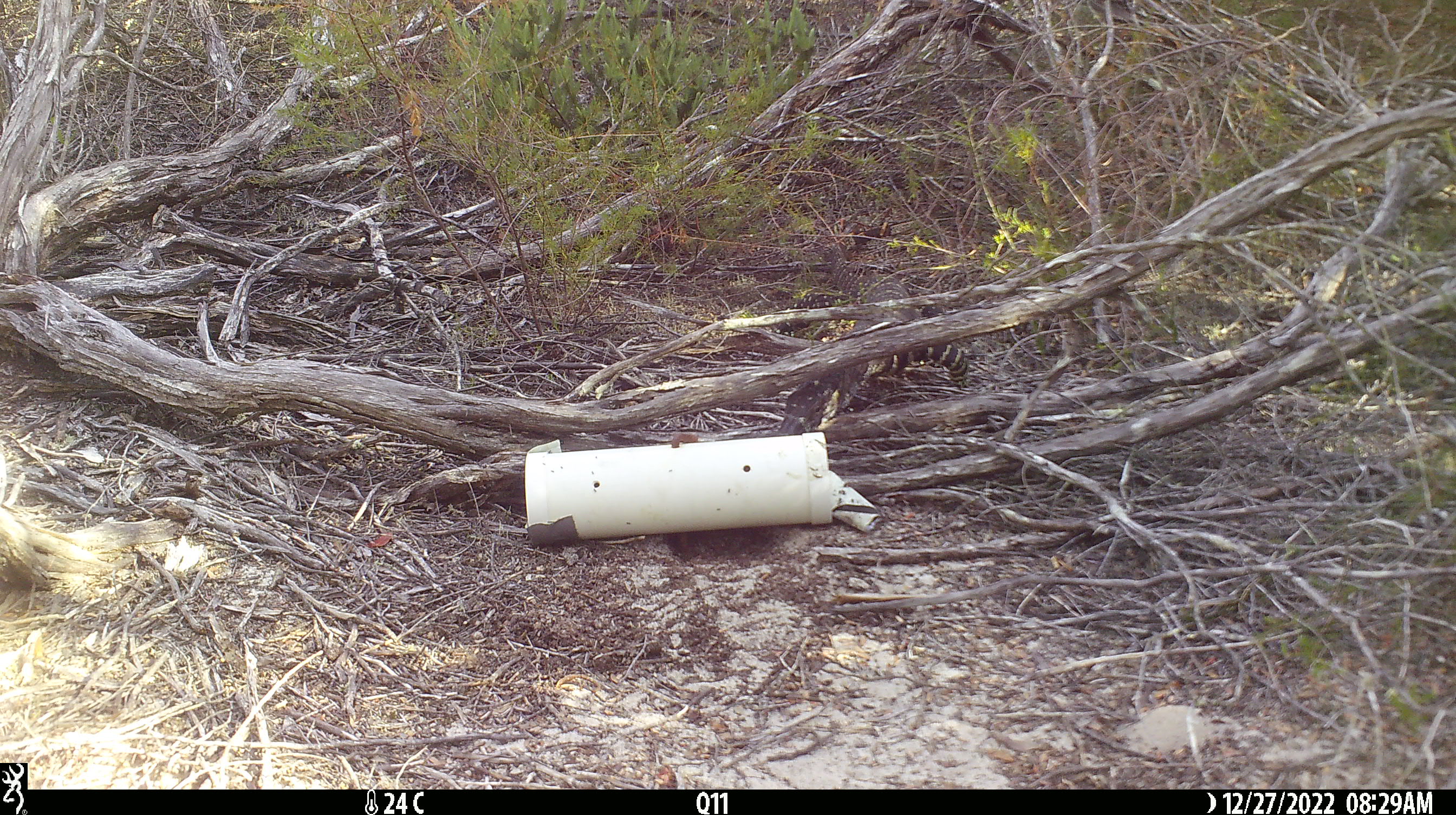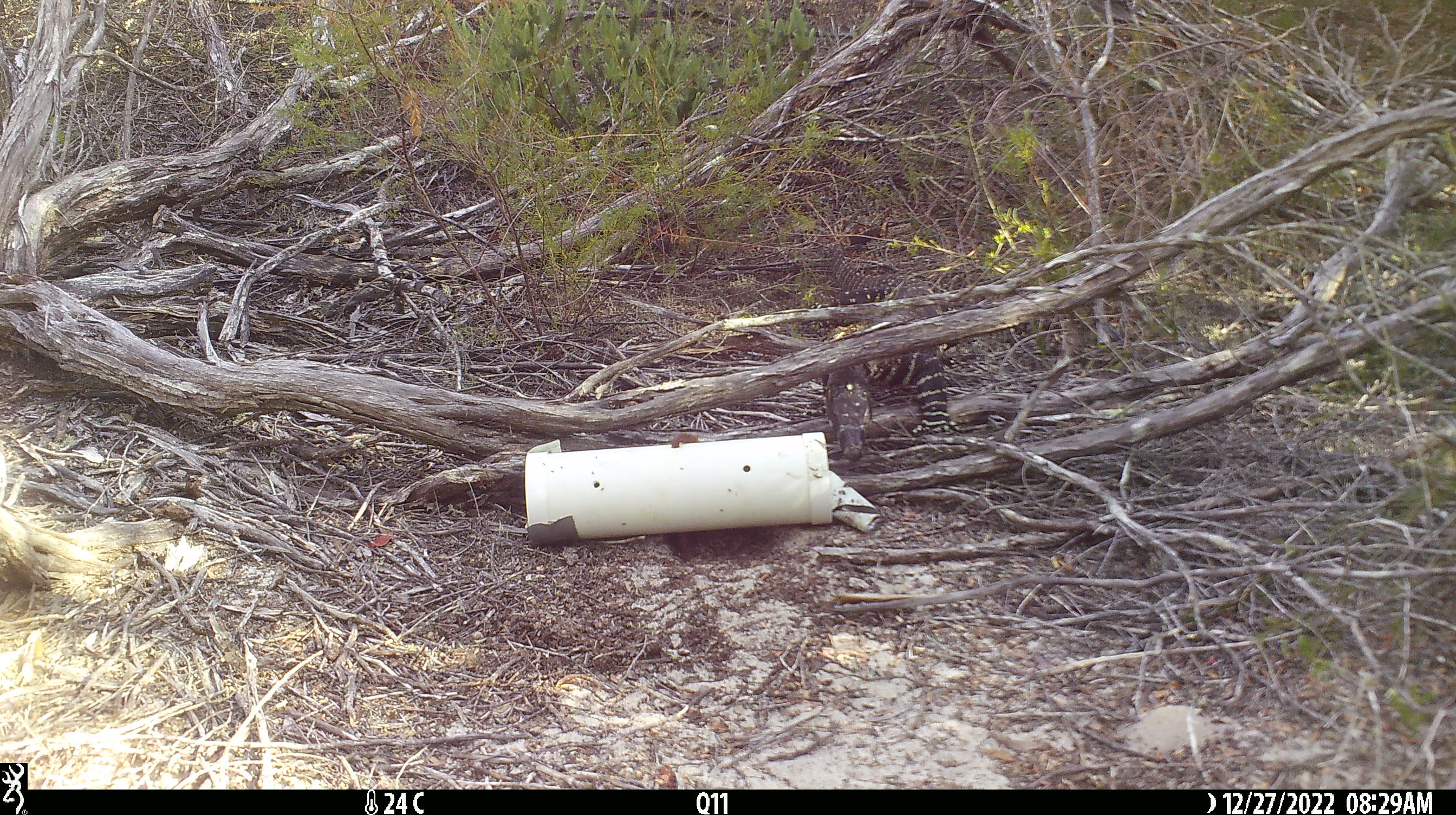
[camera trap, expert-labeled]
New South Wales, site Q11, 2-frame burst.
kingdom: Animalia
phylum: Chordata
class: Reptilia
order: Squamata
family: Varanidae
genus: Varanus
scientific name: Varanus varius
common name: lace monitor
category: goanna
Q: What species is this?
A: Goanna (lace monitor) (Varanus varius).